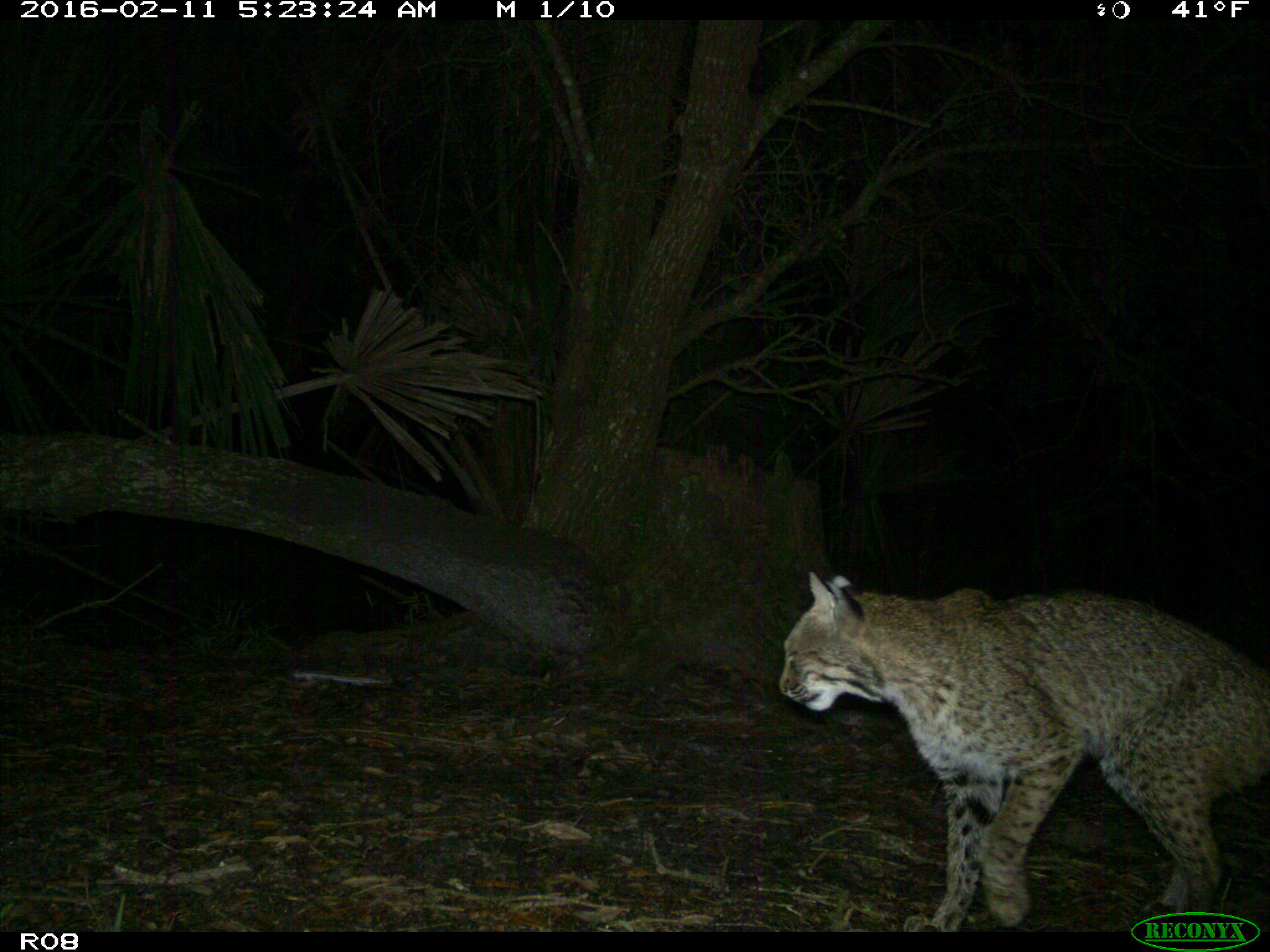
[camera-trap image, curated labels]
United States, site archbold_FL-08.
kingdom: Animalia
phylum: Chordata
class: Mammalia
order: Carnivora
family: Felidae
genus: Lynx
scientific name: Lynx rufus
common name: bobcat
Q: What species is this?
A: Lynx rufus (bobcat).